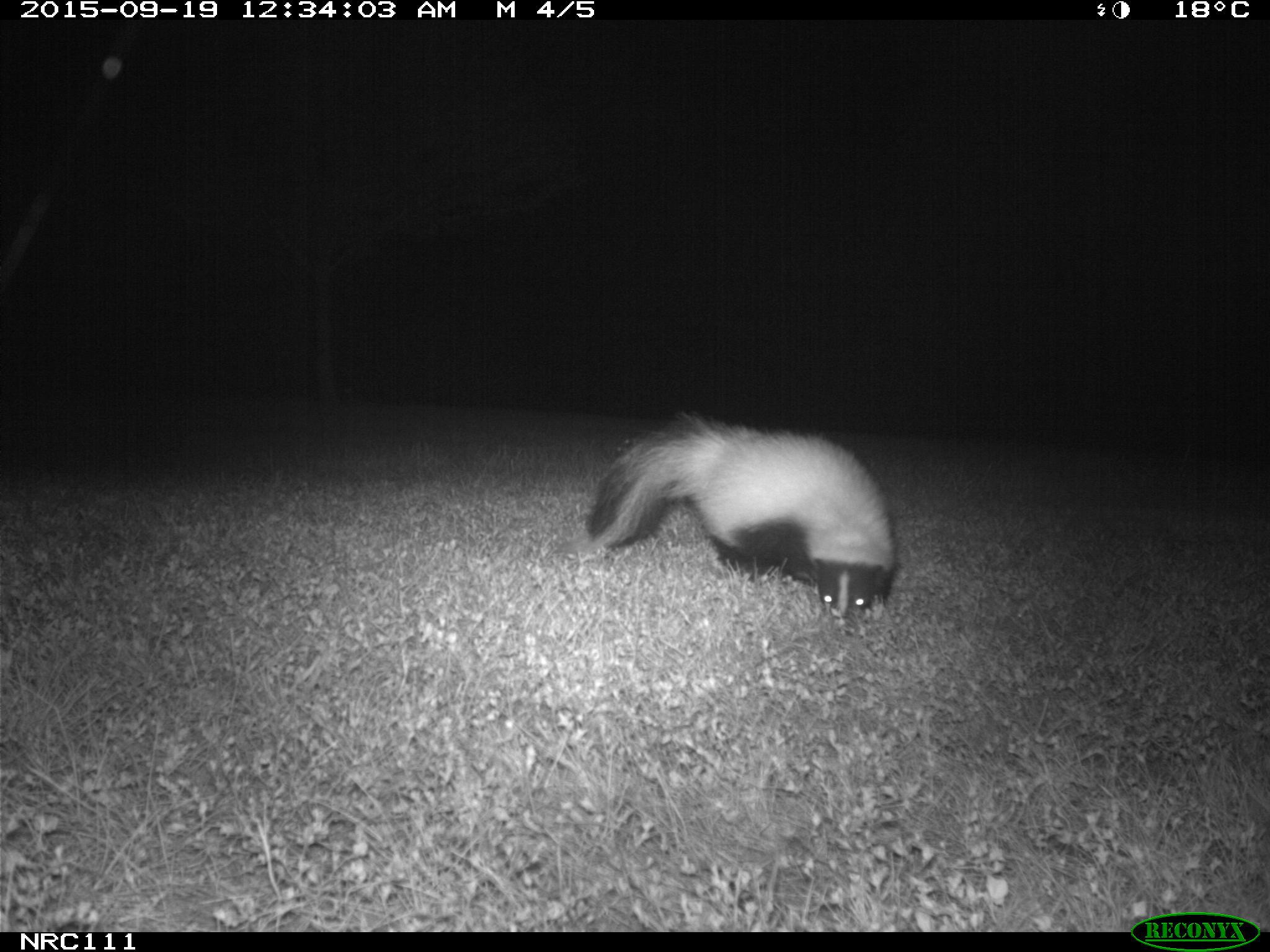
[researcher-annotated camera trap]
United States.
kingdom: Animalia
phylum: Chordata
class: Mammalia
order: Carnivora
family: Mephitidae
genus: Mephitis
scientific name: Mephitis mephitis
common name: striped skunk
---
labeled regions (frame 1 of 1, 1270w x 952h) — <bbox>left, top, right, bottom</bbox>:
Striped Skunk: <bbox>579, 413, 909, 631</bbox>